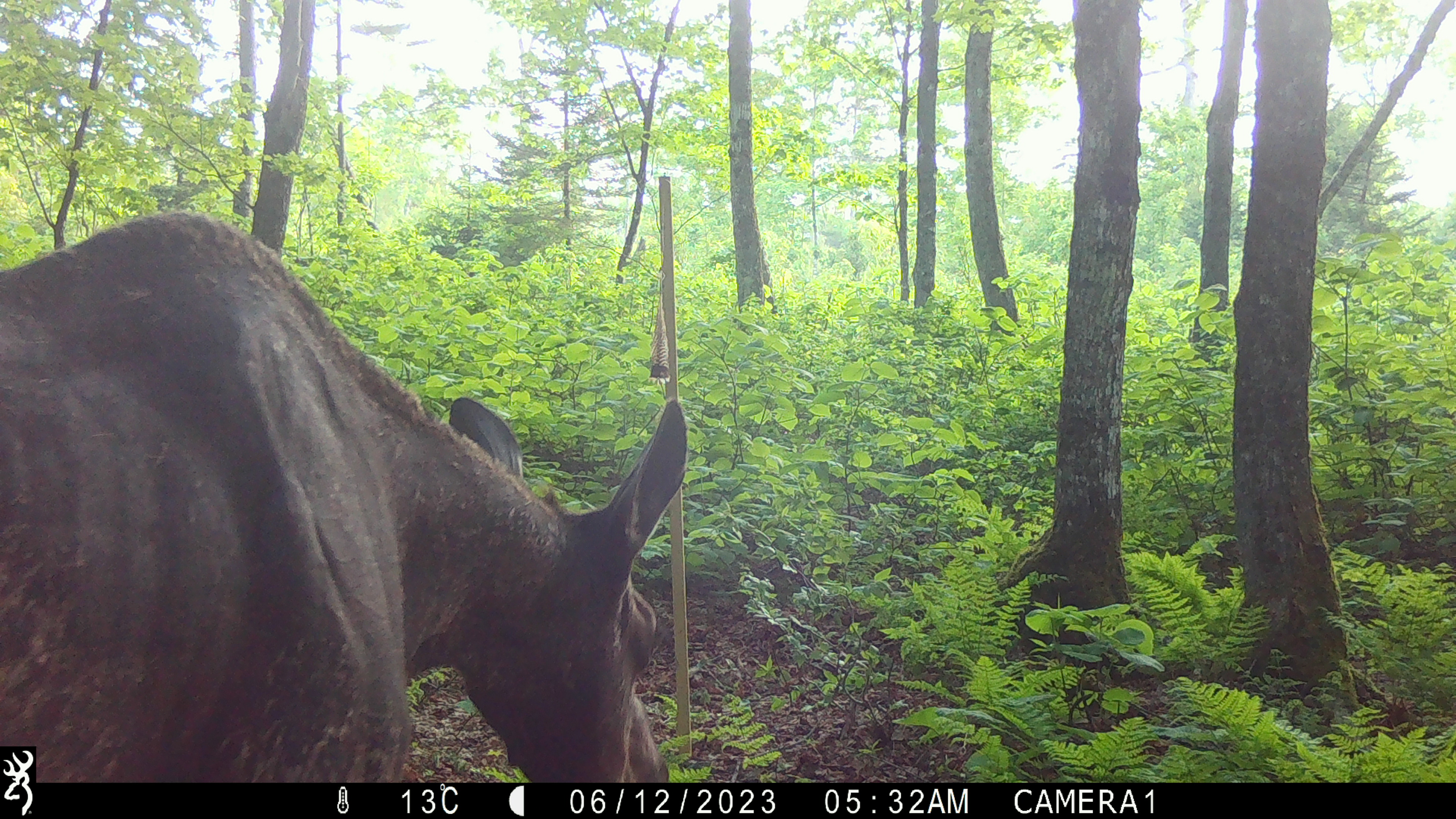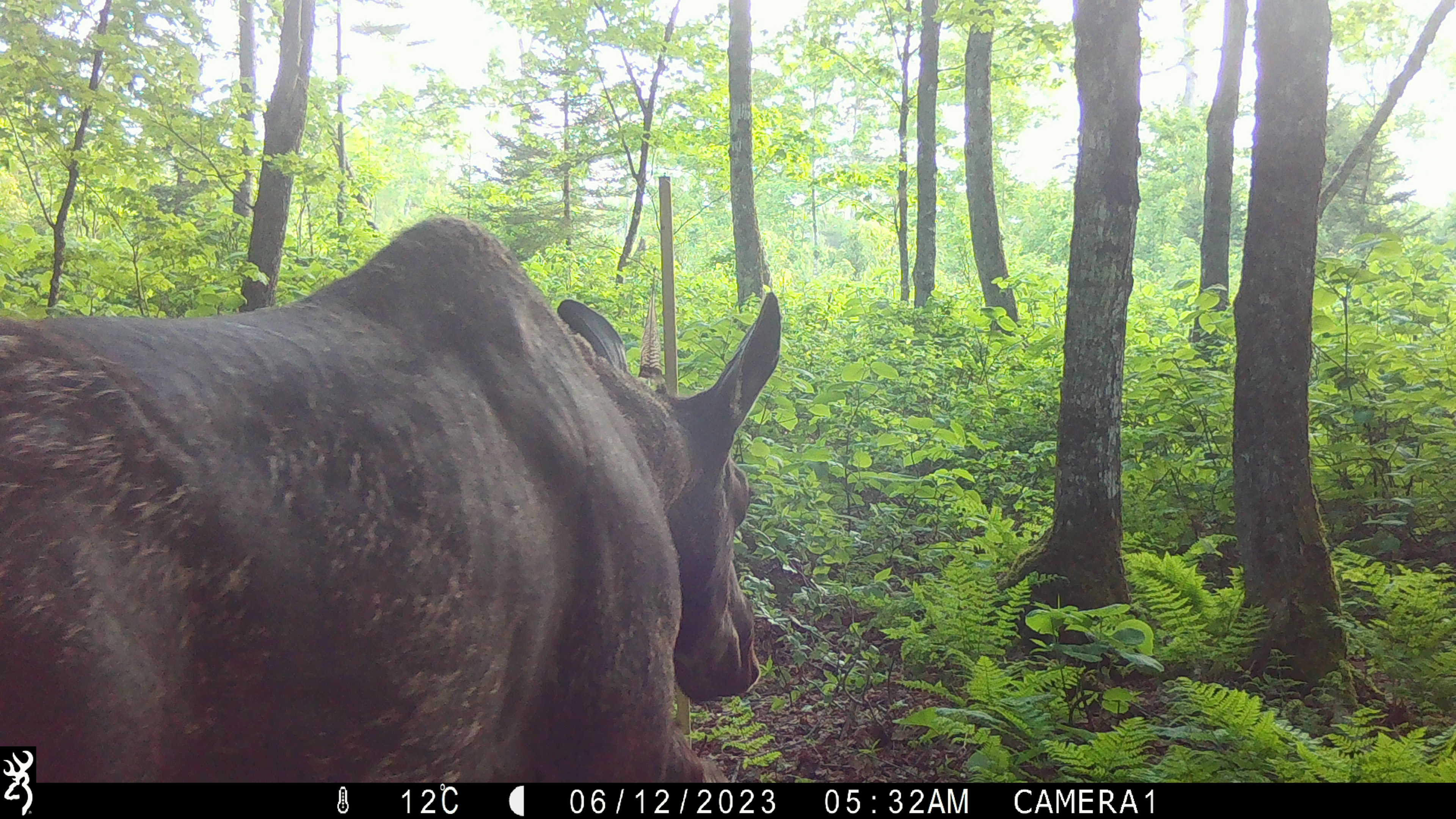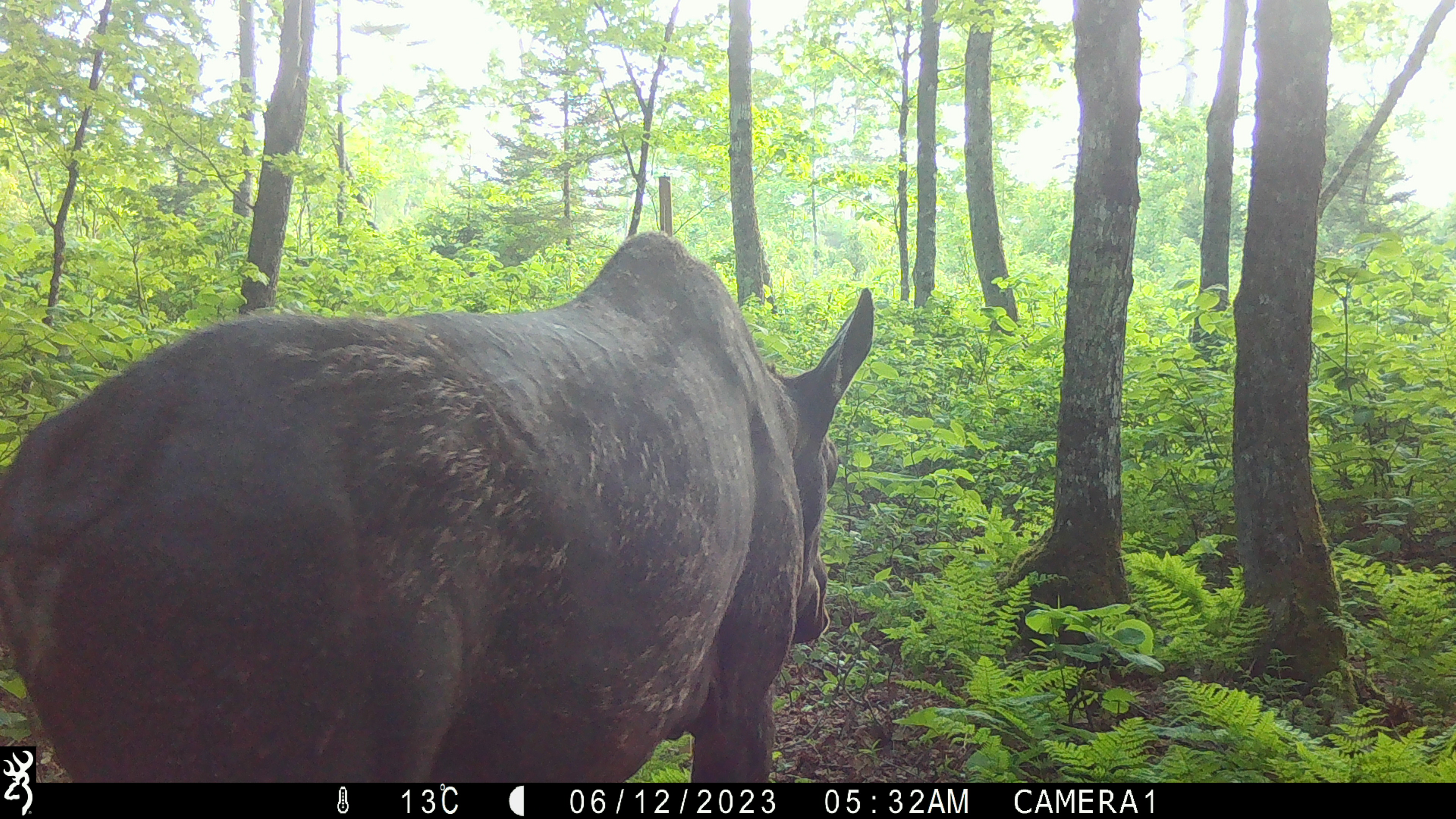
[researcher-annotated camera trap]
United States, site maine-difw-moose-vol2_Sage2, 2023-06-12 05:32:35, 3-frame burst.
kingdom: Animalia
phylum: Chordata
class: Mammalia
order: Artiodactyla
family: Cervidae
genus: Alces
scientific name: Alces alces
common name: moose